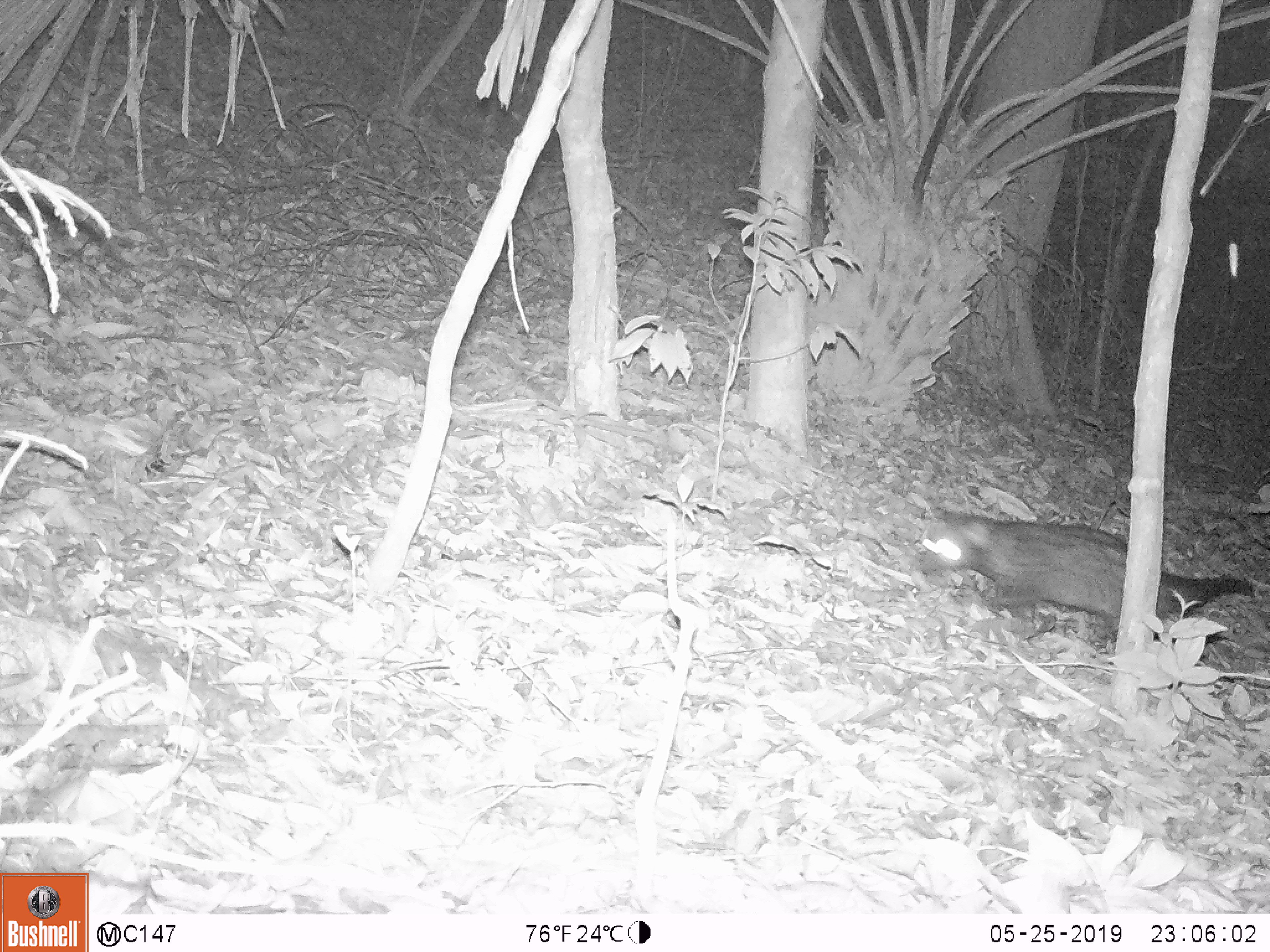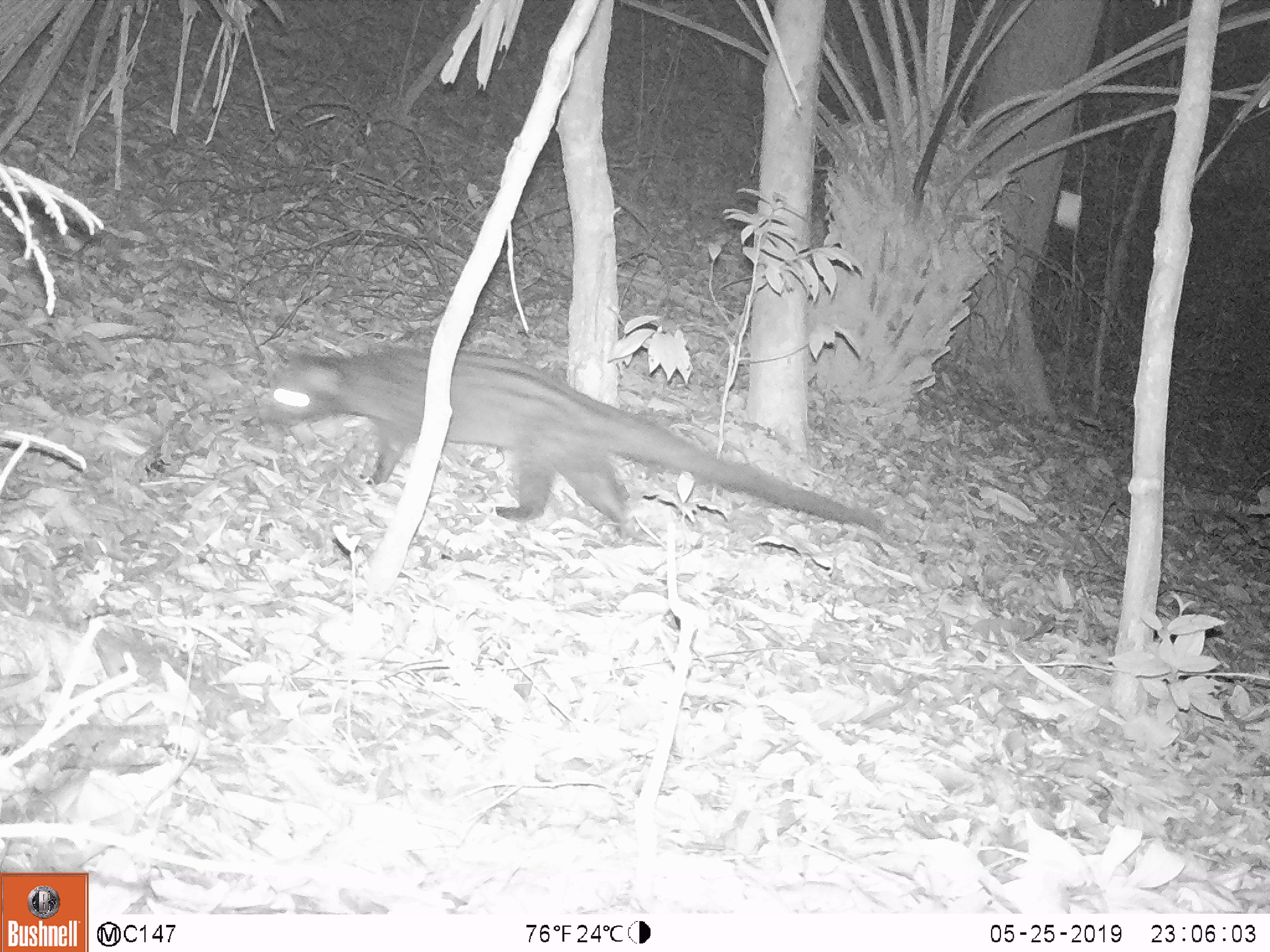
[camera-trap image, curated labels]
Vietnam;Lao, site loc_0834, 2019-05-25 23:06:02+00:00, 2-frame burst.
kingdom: Animalia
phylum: Chordata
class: Mammalia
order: Carnivora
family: Viverridae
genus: Paradoxurus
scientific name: Paradoxurus hermaphroditus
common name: common palm civet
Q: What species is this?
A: Common palm civet (Paradoxurus hermaphroditus).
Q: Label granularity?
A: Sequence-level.